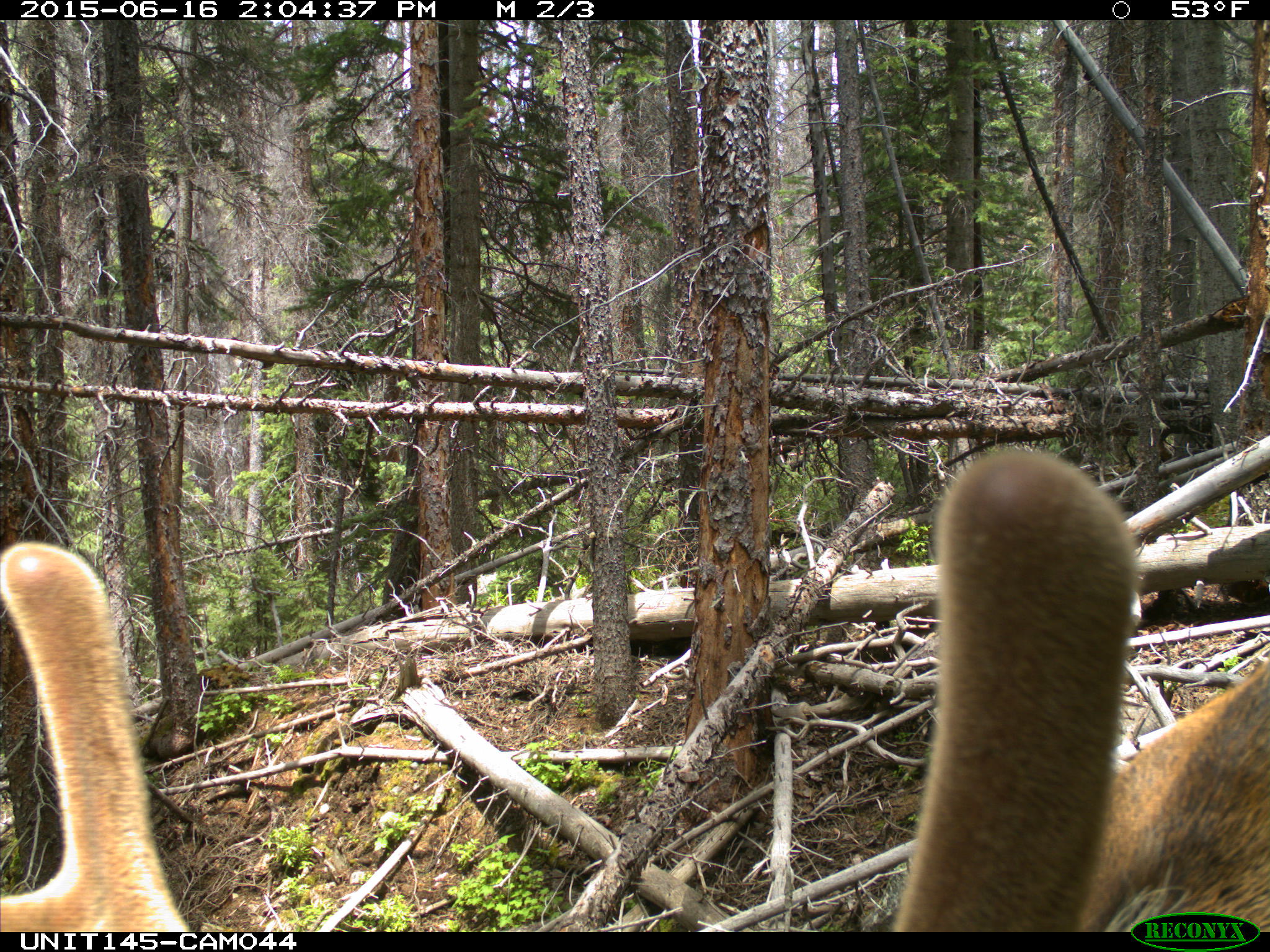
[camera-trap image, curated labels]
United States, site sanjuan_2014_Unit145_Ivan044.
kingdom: Animalia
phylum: Chordata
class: Mammalia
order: Artiodactyla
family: Cervidae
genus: Cervus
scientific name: Cervus elaphus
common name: red deer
Cervus elaphus (red deer).